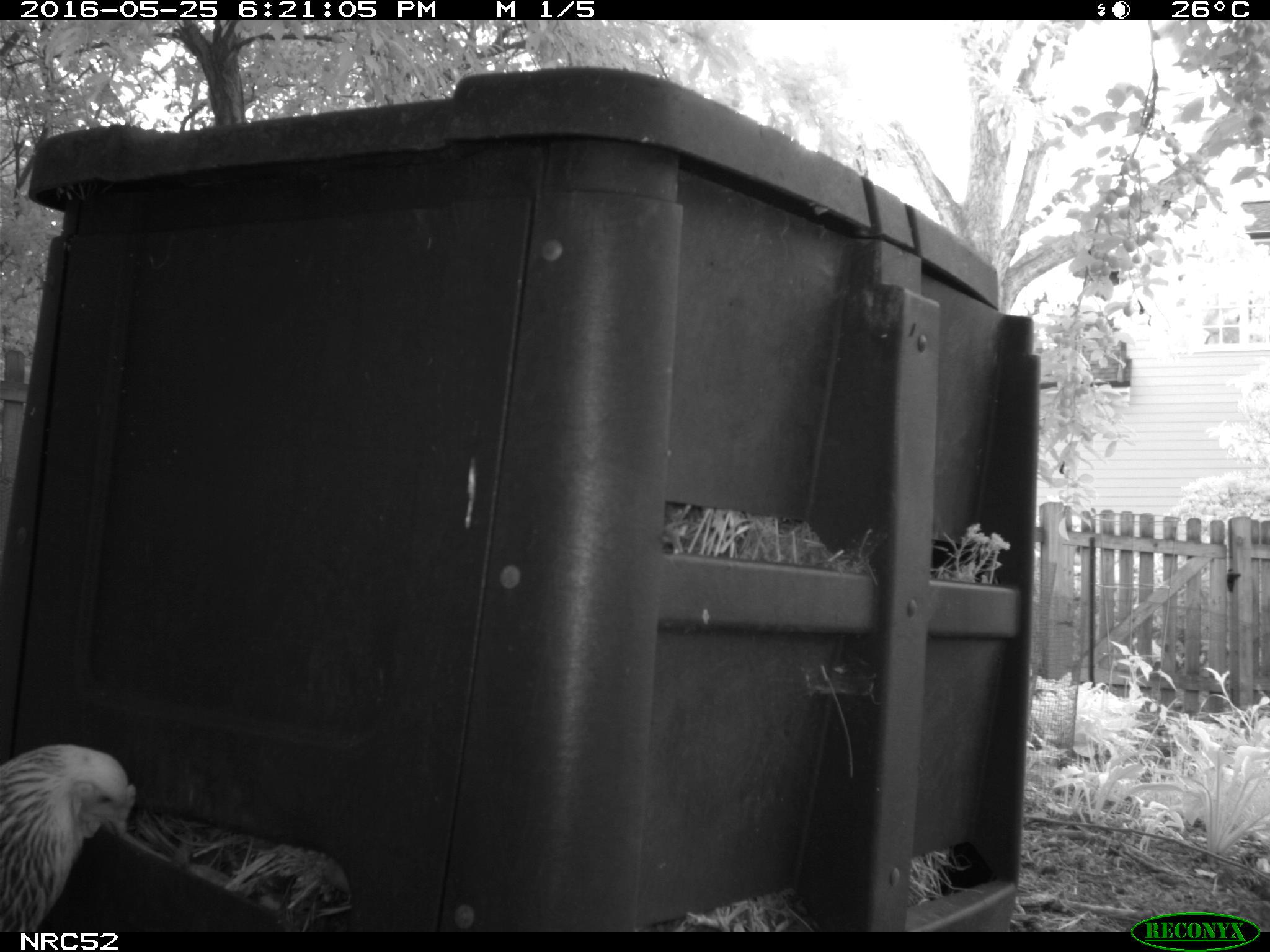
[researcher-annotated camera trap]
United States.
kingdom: Animalia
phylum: Chordata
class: Aves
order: Galliformes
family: Phasianidae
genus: Gallus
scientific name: Gallus gallus domesticus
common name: domestic chicken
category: Chicken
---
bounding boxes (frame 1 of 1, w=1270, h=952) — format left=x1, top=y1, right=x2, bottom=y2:
Chicken: left=1, top=734, right=146, bottom=929